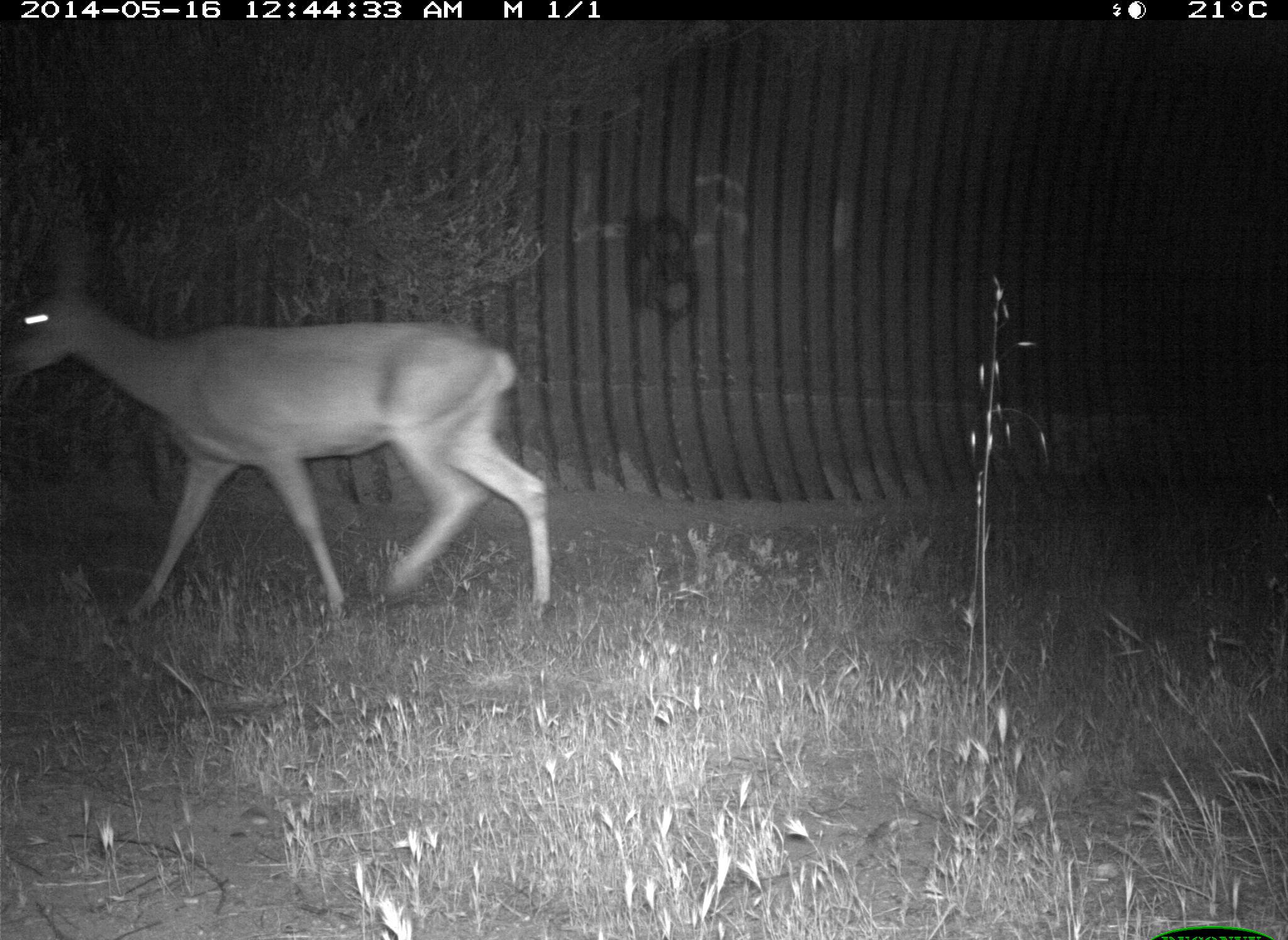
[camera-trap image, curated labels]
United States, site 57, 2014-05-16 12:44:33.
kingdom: Animalia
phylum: Chordata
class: Mammalia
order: Artiodactyla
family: Cervidae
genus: Odocoileus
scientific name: Odocoileus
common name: deer